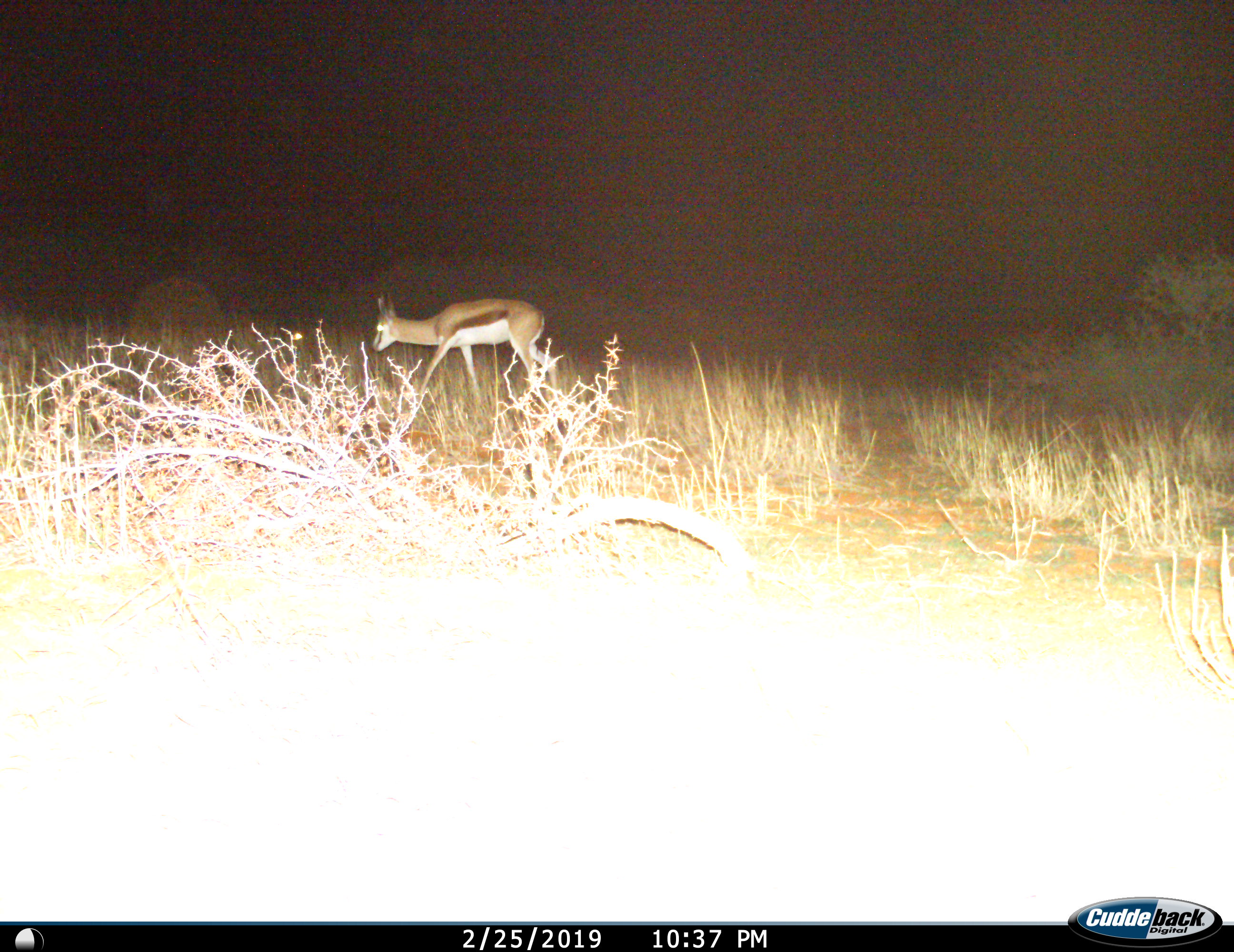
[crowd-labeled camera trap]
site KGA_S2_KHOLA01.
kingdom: Animalia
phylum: Chordata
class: Mammalia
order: Artiodactyla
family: Bovidae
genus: Antidorcas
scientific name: Antidorcas marsupialis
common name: springbok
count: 1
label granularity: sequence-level